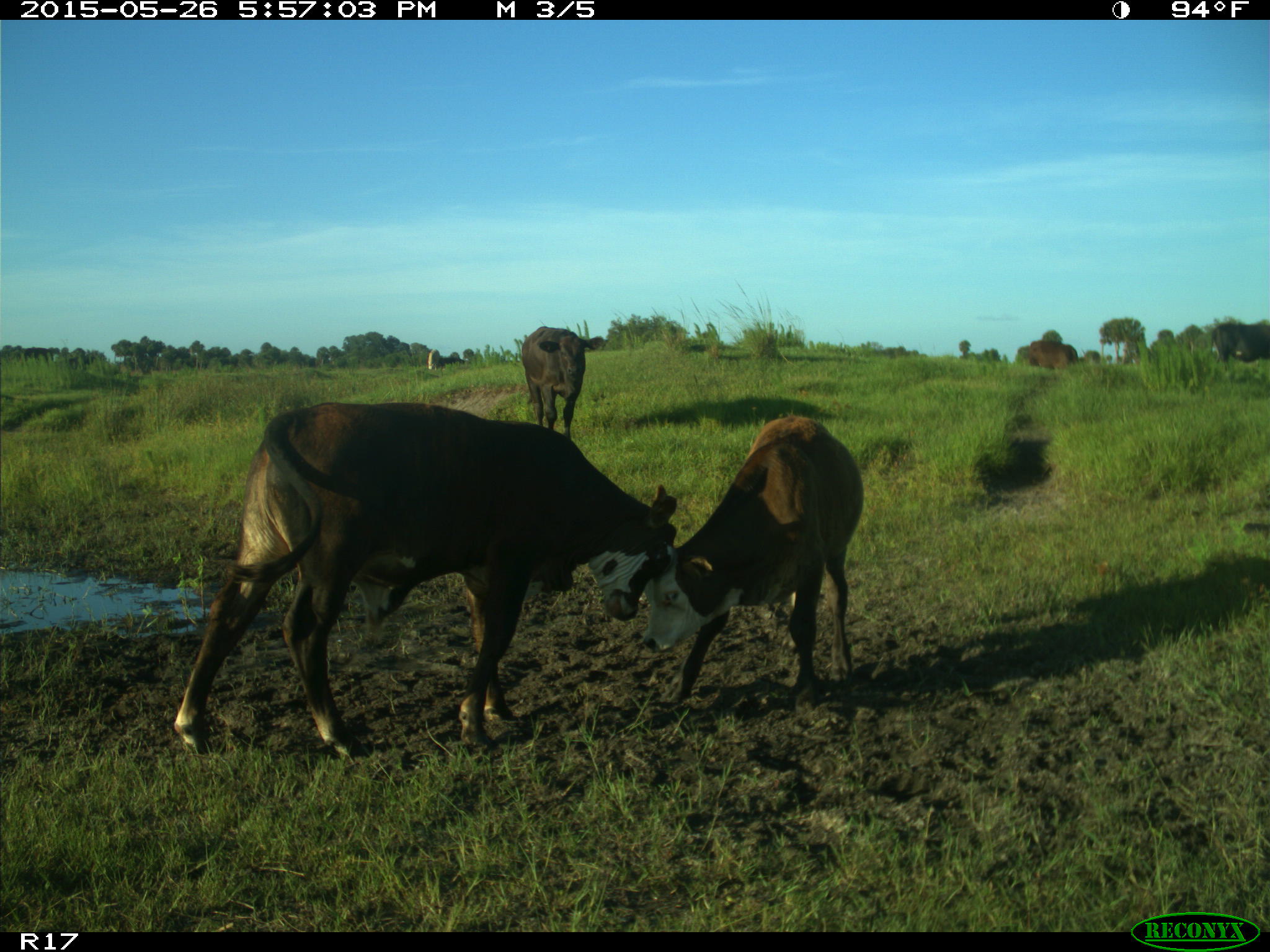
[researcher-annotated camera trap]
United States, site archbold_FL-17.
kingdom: Animalia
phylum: Chordata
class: Mammalia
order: Artiodactyla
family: Bovidae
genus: Bos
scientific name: Bos taurus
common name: domestic cow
Bos taurus (domestic cow).